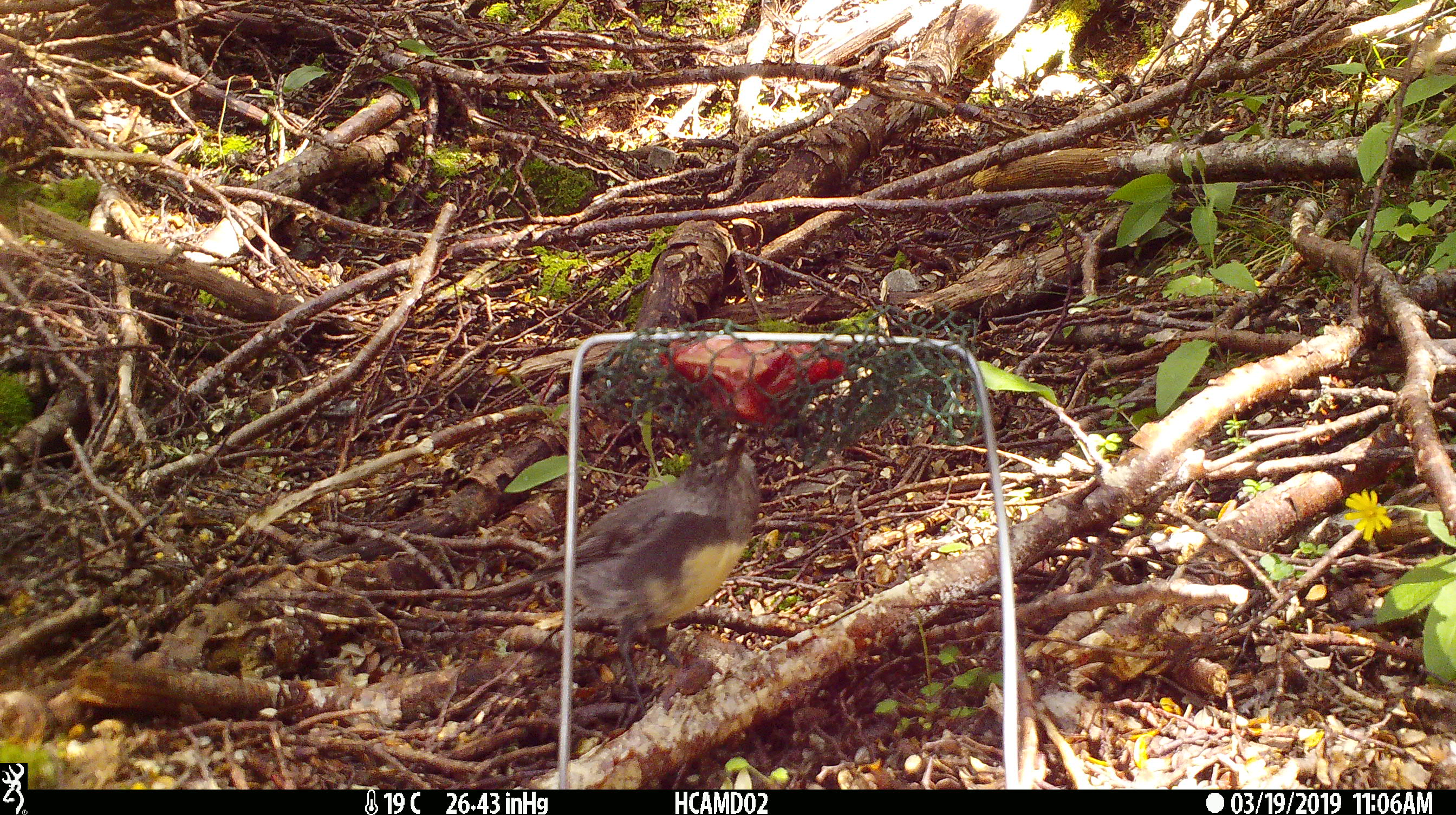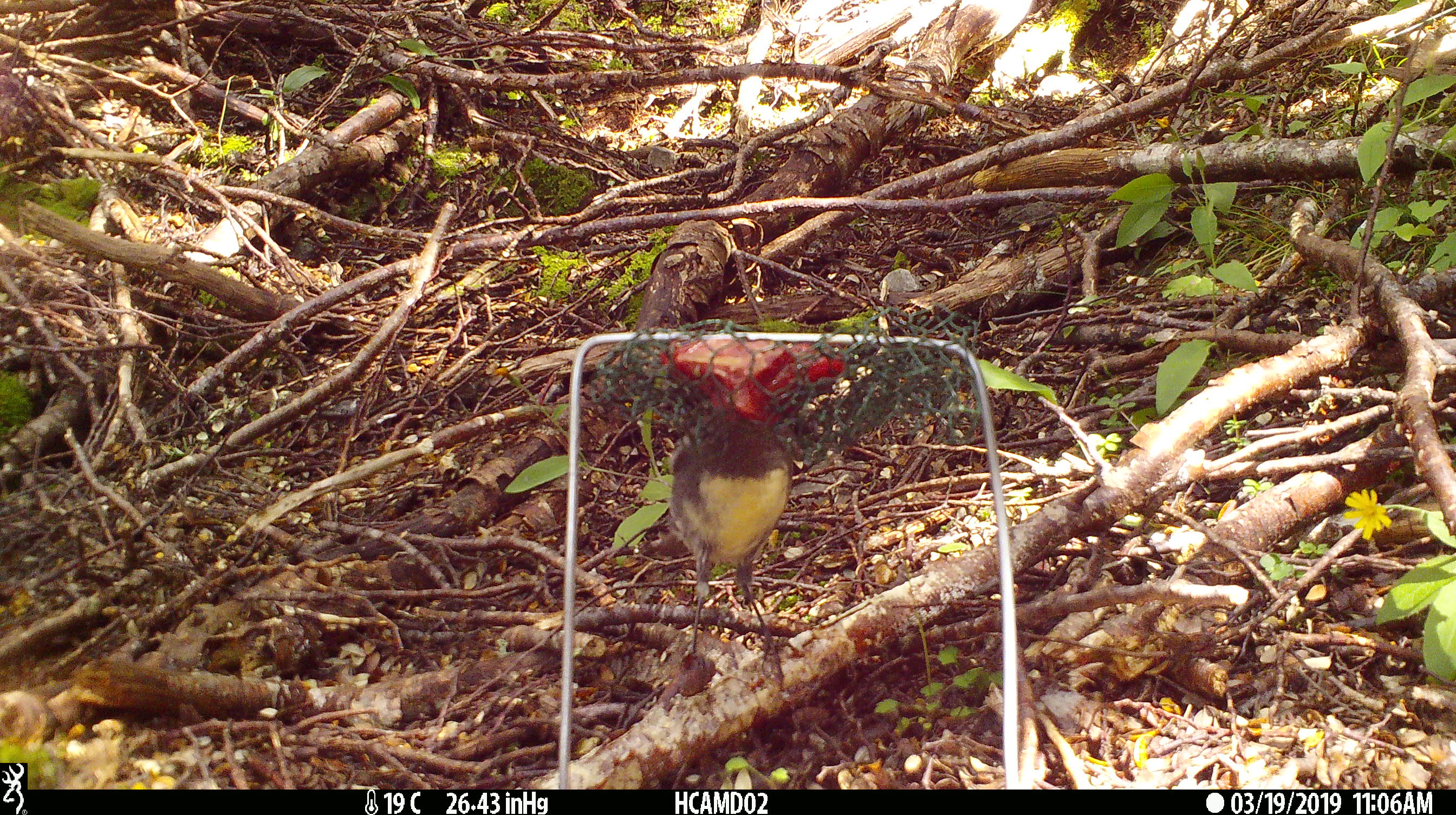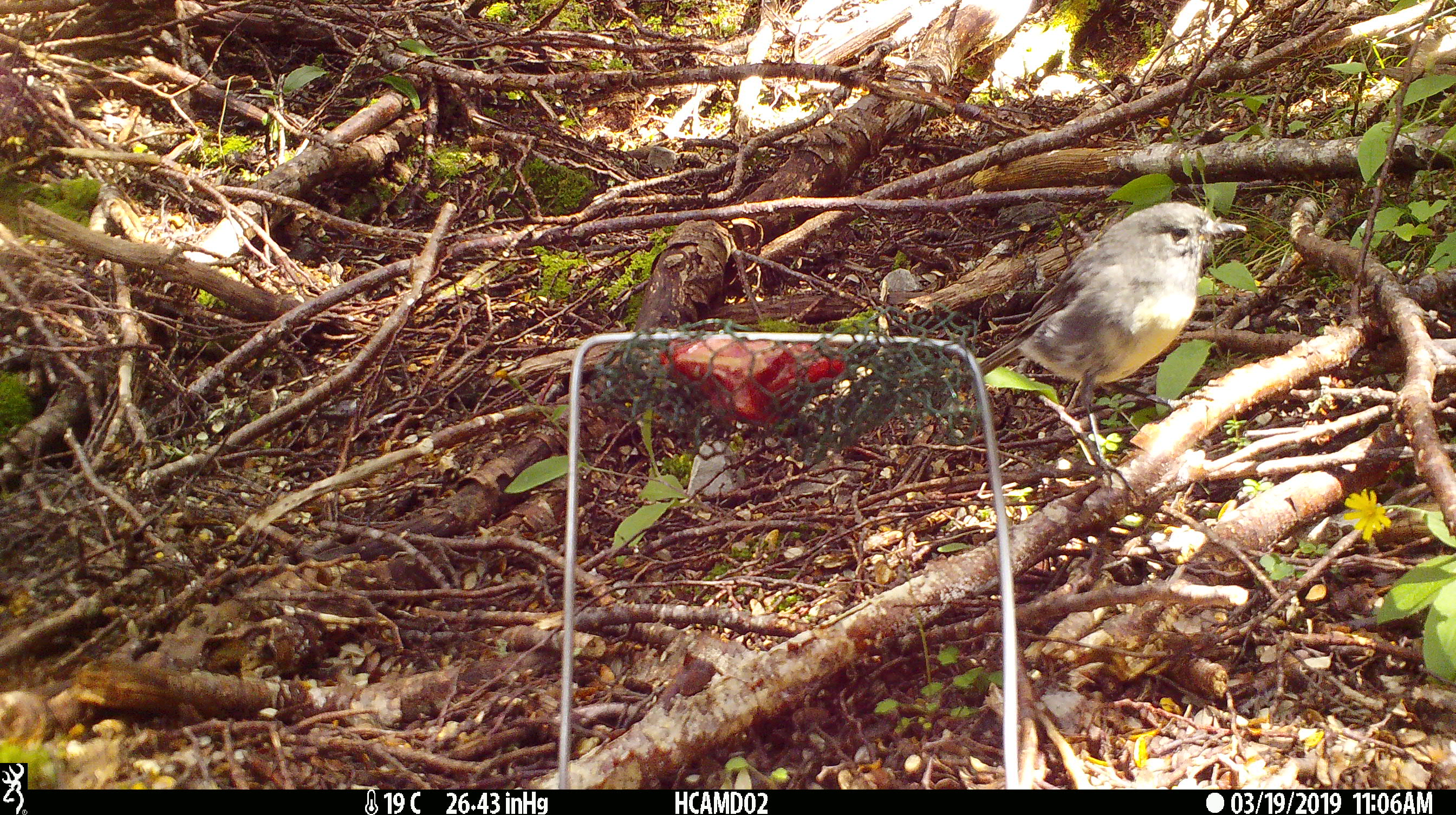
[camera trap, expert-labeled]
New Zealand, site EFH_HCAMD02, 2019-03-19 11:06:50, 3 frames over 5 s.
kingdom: Animalia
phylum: Chordata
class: Aves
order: Passeriformes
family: Petroicidae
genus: Petroica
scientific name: Petroica australis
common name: new zealand robin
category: robin